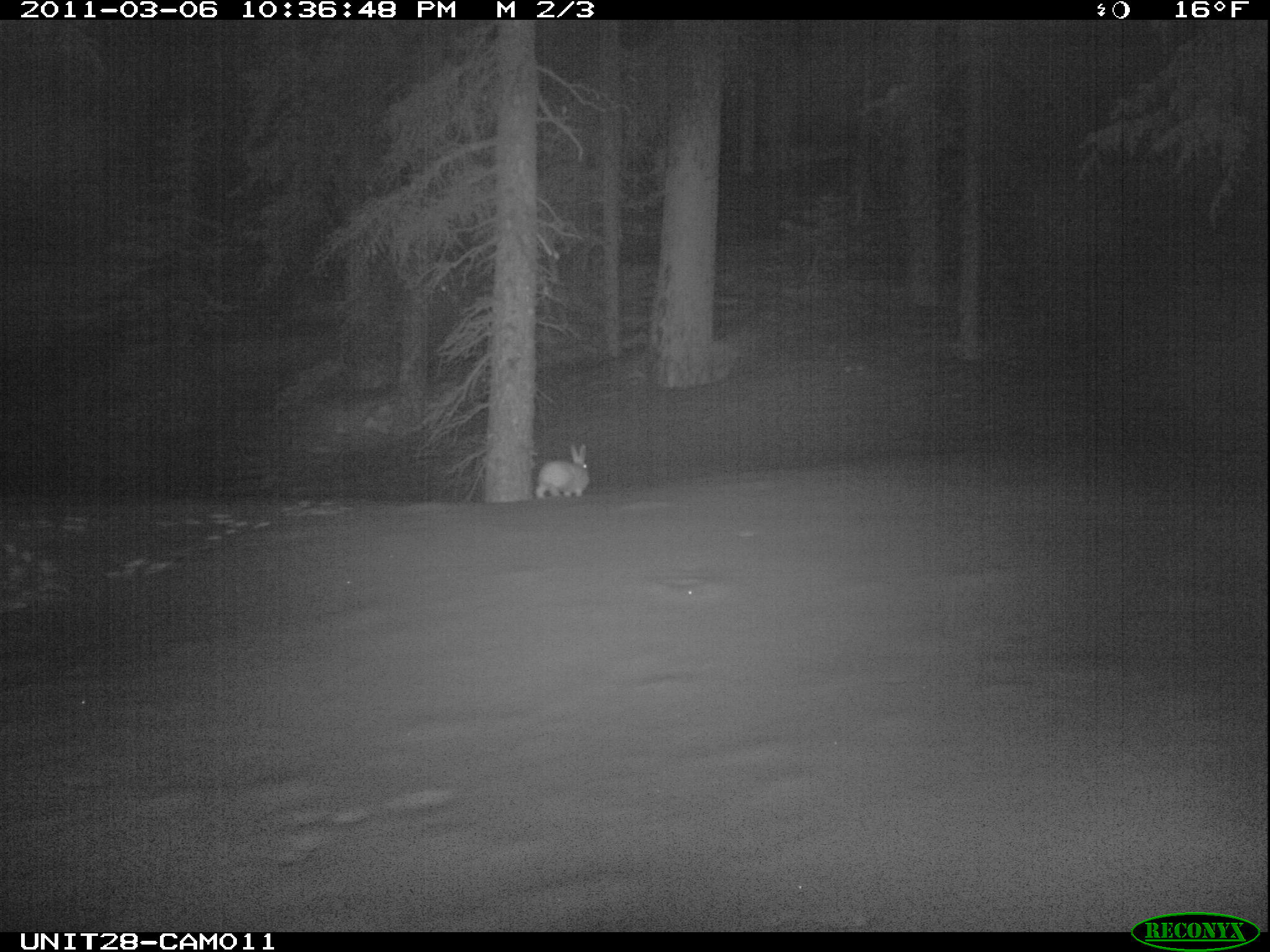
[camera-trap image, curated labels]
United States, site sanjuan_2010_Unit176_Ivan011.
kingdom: Animalia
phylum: Chordata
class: Mammalia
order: Lagomorpha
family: Leporidae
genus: Lepus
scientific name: Lepus americanus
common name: snowshoe hare